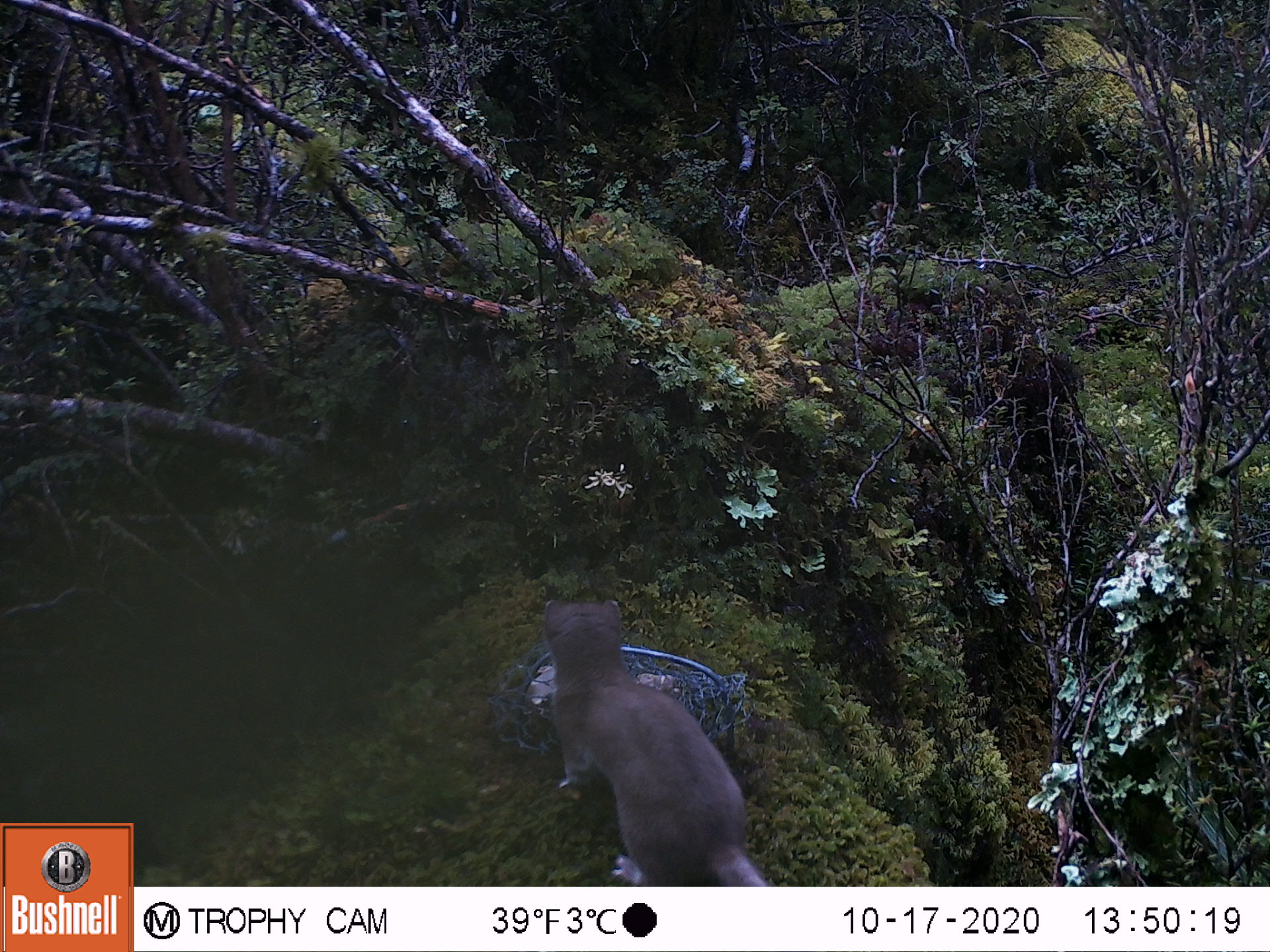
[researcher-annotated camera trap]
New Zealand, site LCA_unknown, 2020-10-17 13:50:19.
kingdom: Animalia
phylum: Chordata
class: Mammalia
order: Carnivora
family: Mustelidae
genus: Mustela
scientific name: Mustela erminea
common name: stoat